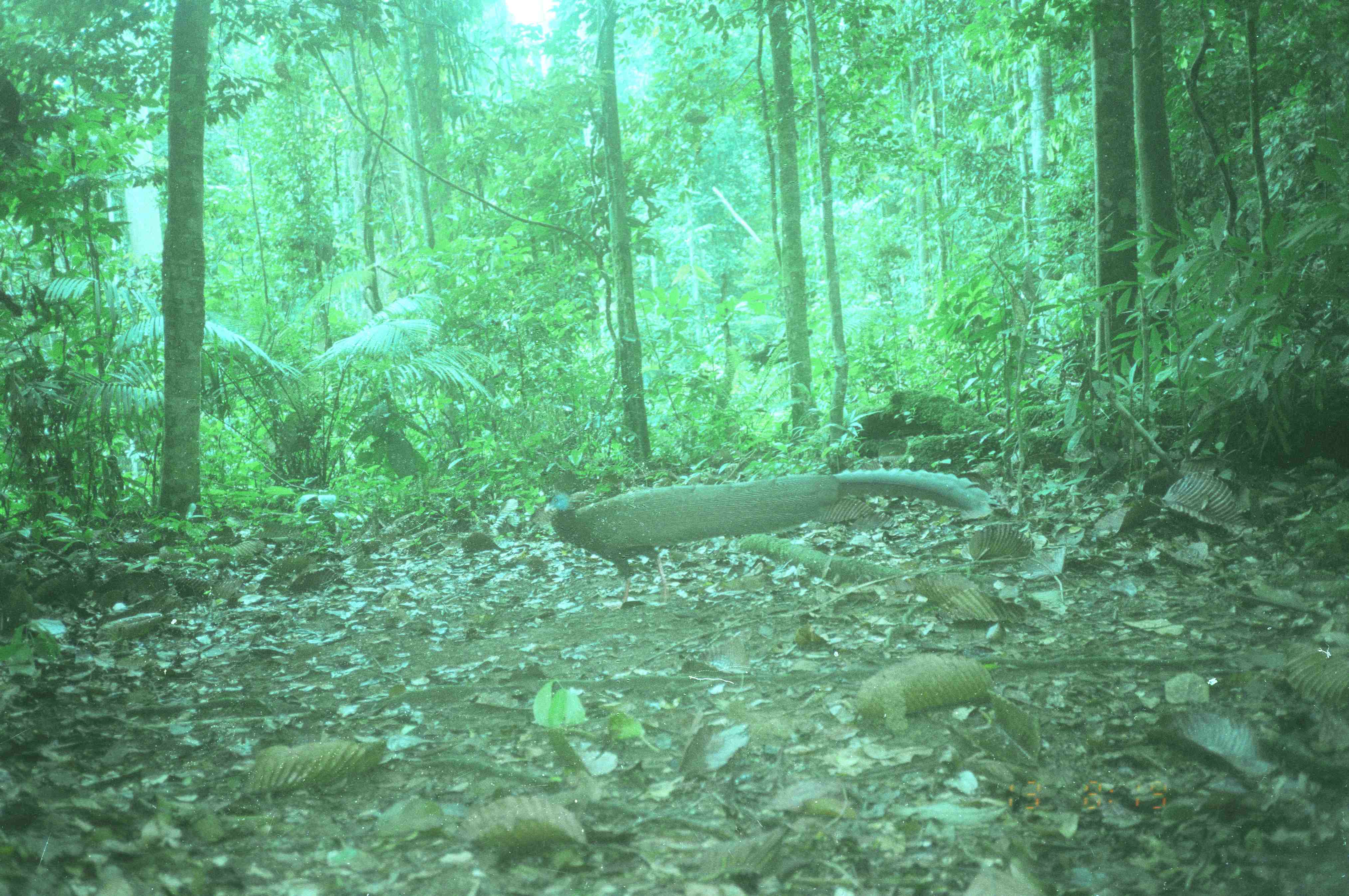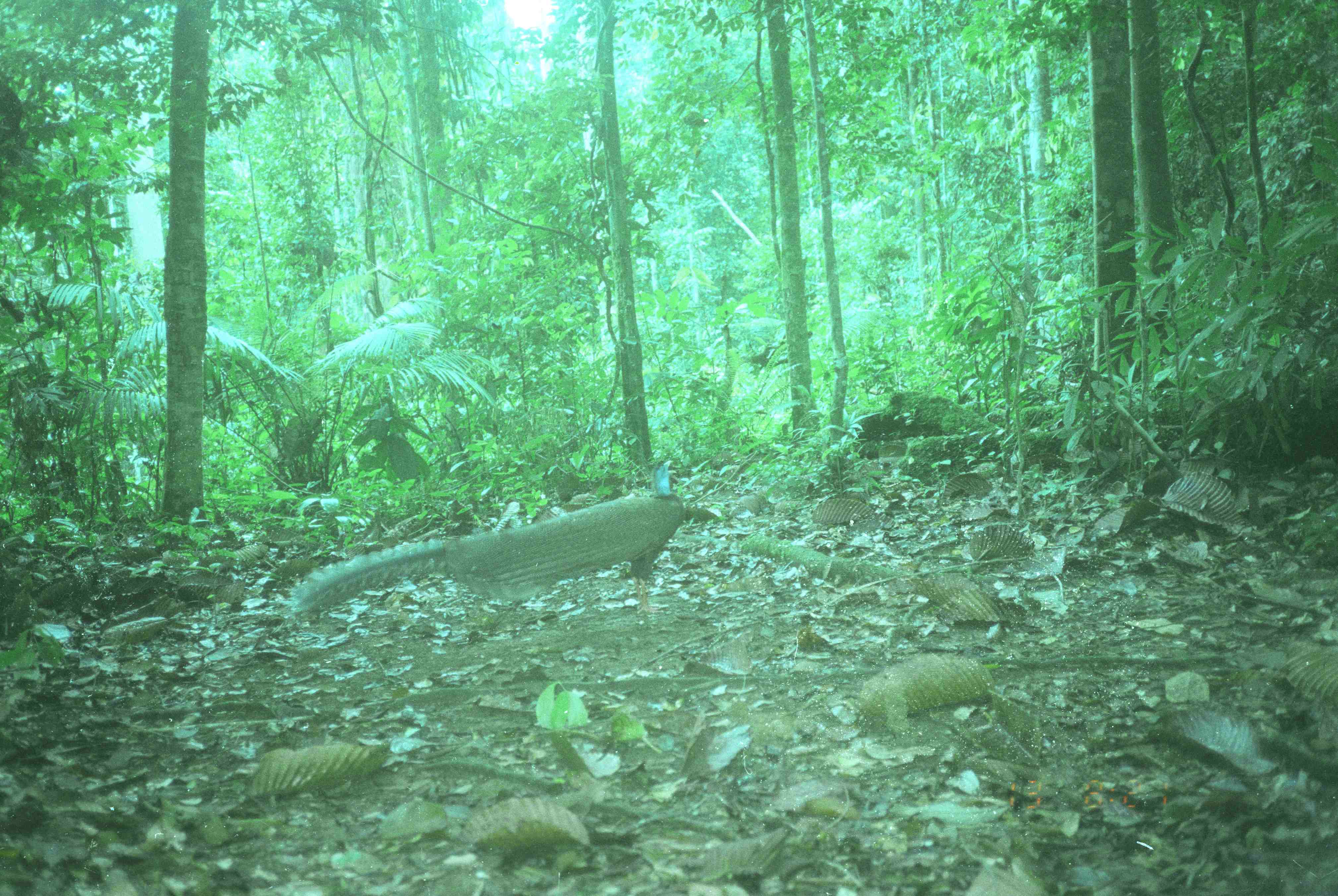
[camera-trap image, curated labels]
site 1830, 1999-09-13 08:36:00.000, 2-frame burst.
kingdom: Animalia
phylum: Chordata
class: Aves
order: Galliformes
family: Phasianidae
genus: Argusianus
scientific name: Argusianus argus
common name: great argus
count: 1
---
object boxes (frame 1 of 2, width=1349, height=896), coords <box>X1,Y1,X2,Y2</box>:
argusianus argus: <box>544,466,999,609</box>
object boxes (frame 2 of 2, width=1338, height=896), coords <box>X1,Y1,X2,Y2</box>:
argusianus argus: <box>289,460,686,622</box>